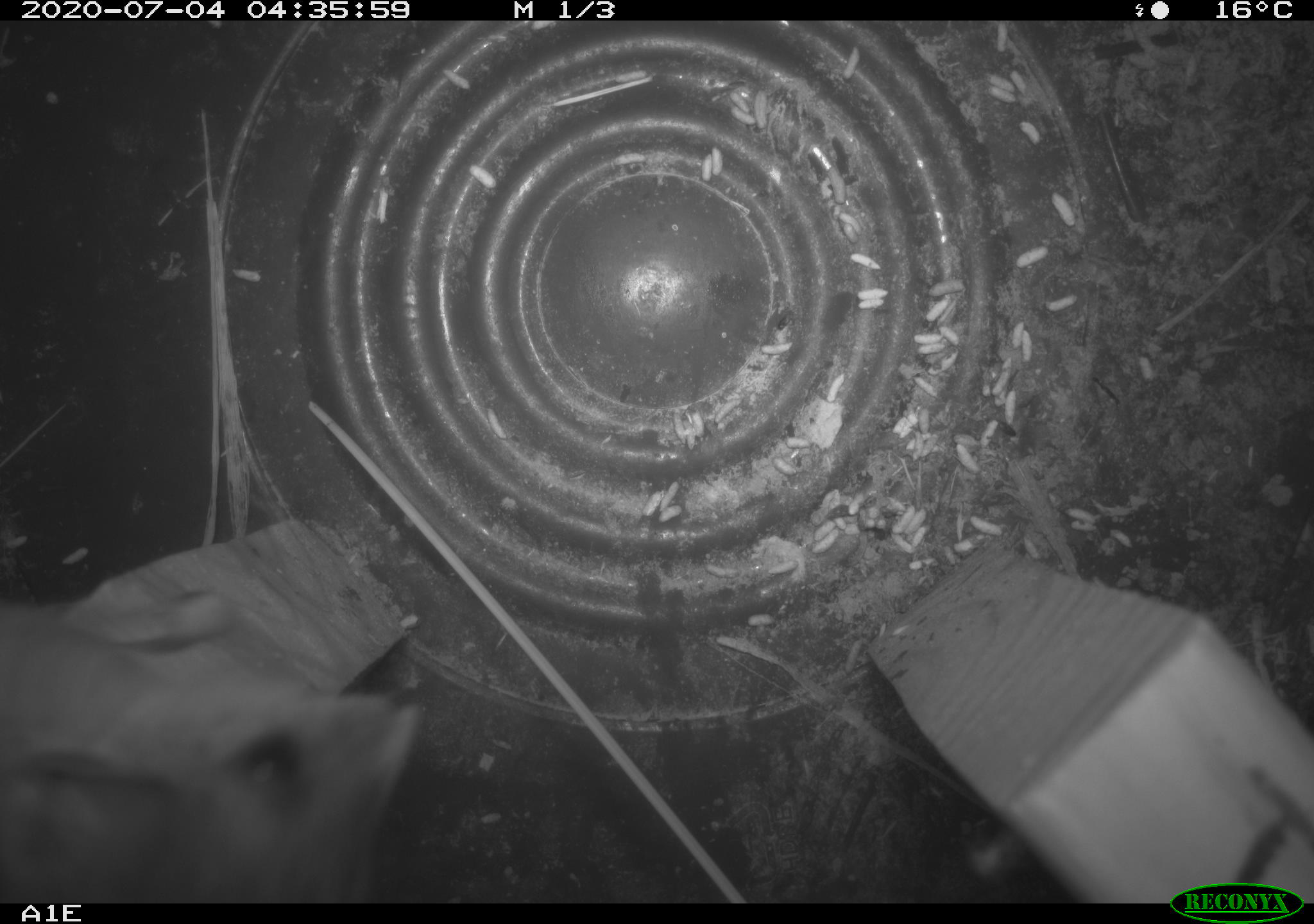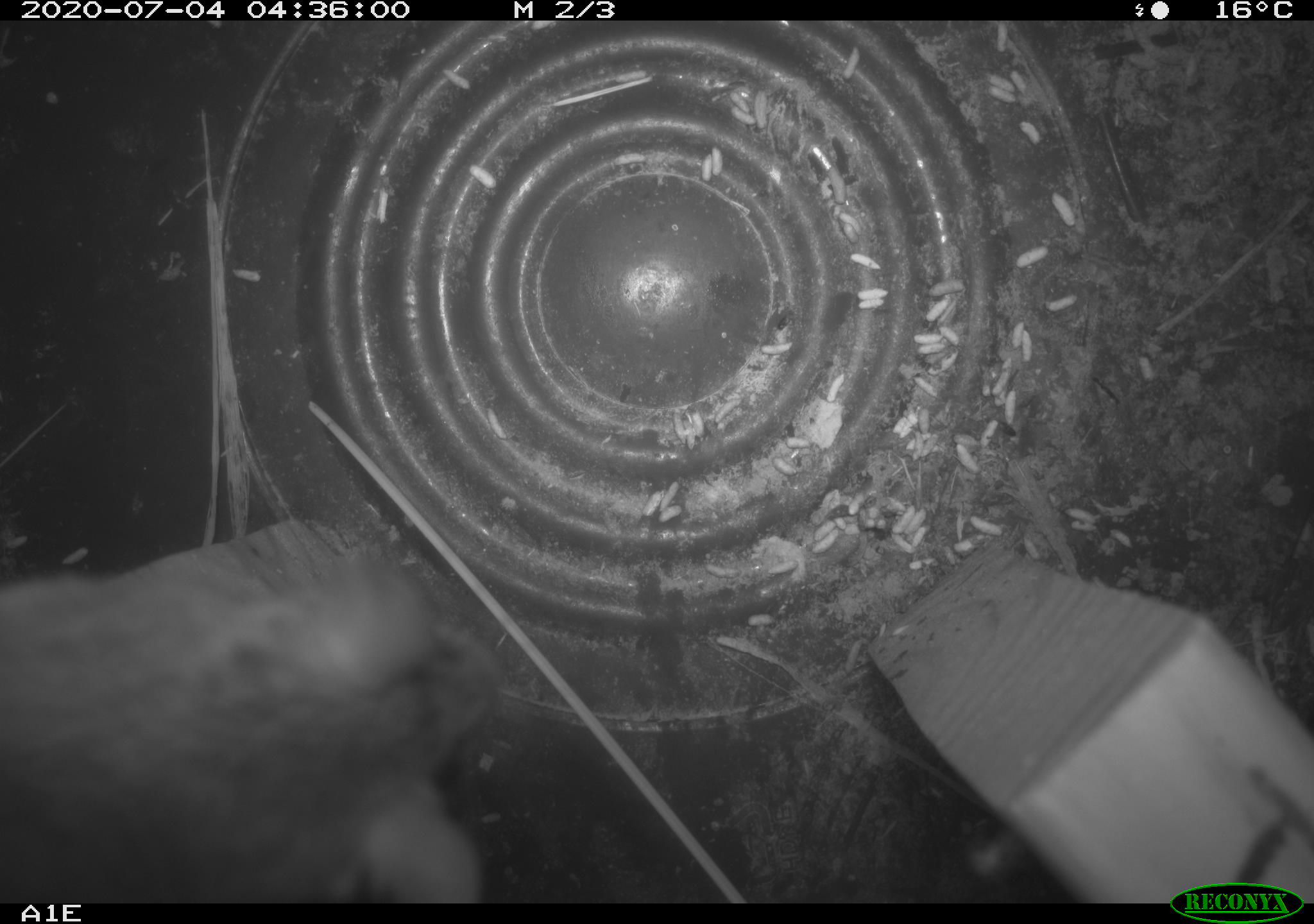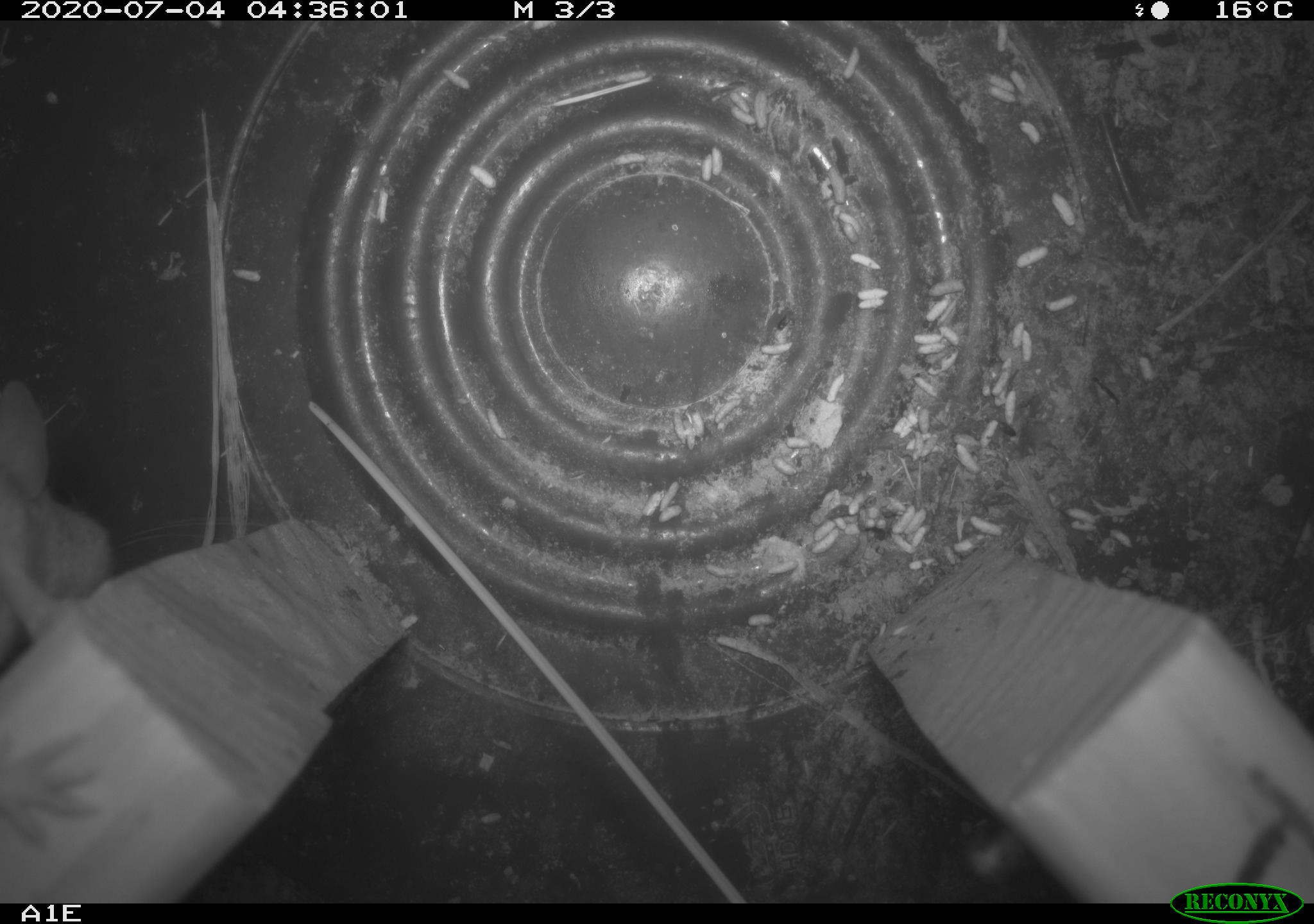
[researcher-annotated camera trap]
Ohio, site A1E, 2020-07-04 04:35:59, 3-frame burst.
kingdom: Animalia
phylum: Chordata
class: Mammalia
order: Rodentia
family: Cricetidae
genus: Peromyscus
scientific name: Peromyscus leucopus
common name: white-footed mouse